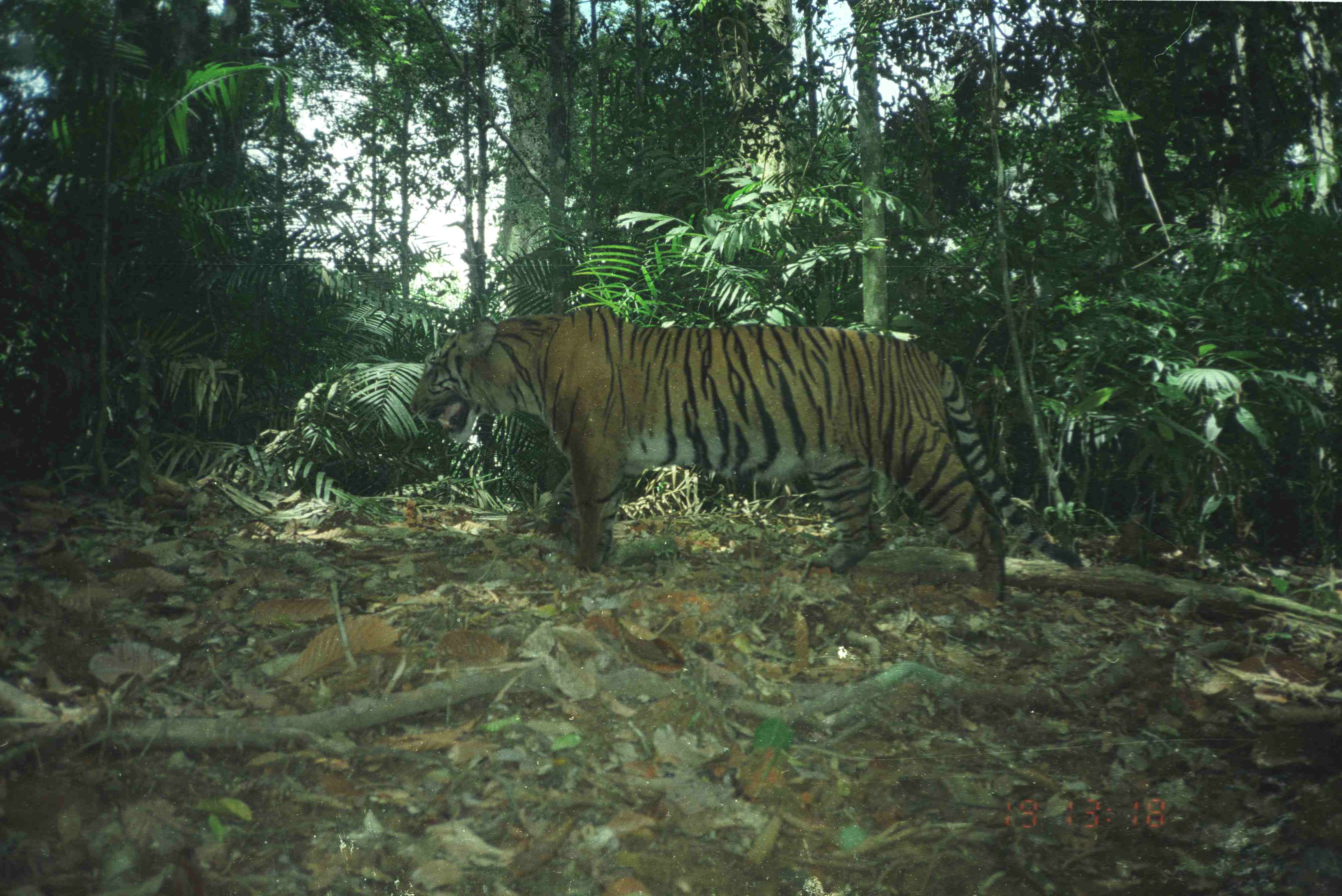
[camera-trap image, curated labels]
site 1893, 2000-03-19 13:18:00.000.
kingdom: Animalia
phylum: Chordata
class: Mammalia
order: Carnivora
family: Felidae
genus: Panthera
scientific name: Panthera tigris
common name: tiger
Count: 1.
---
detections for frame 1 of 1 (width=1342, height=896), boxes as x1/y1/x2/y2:
panthera tigris: 408/304/1084/608